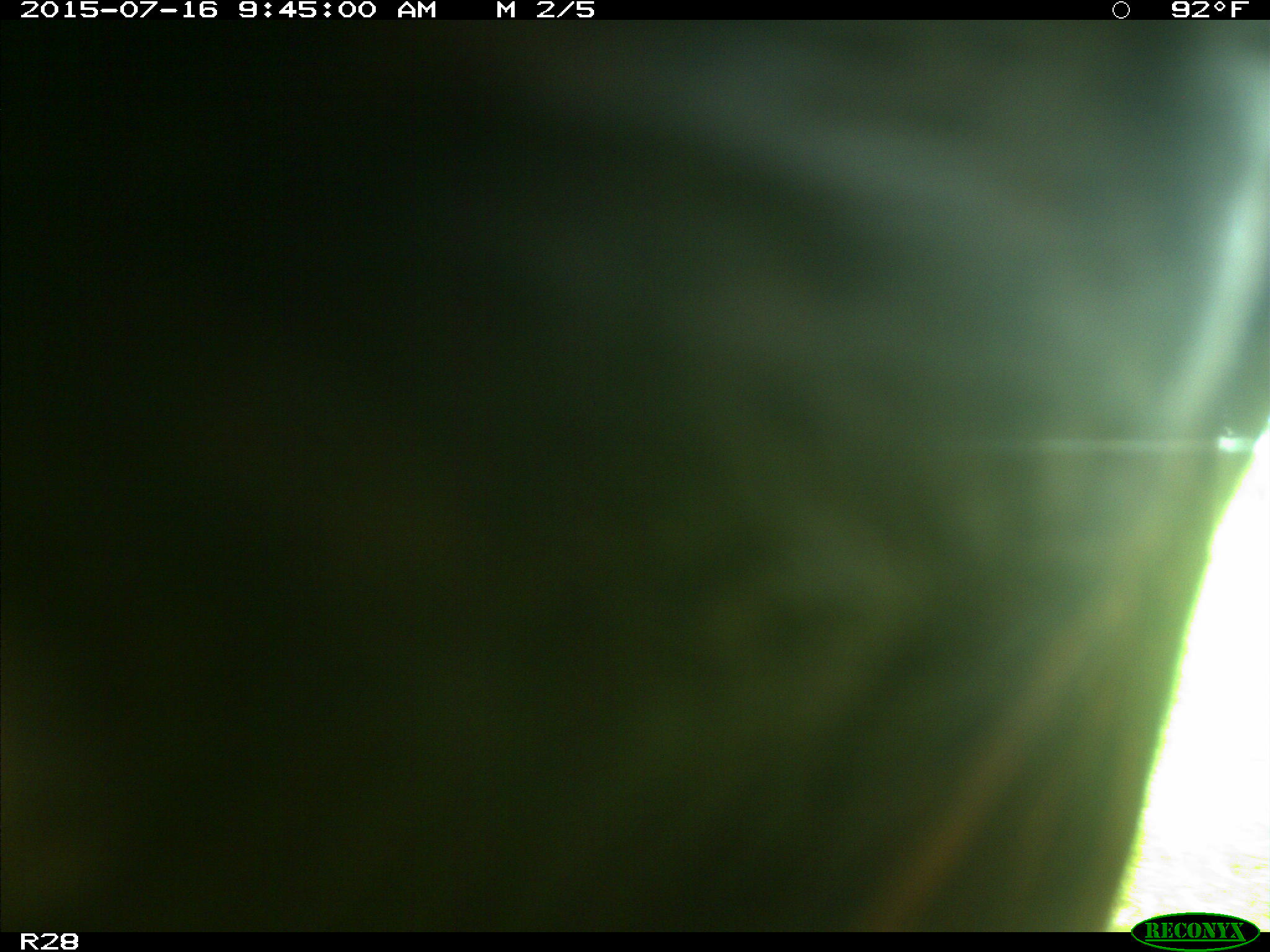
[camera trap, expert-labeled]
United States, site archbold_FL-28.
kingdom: Animalia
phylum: Chordata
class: Mammalia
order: Artiodactyla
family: Bovidae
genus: Bos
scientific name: Bos taurus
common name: domestic cow